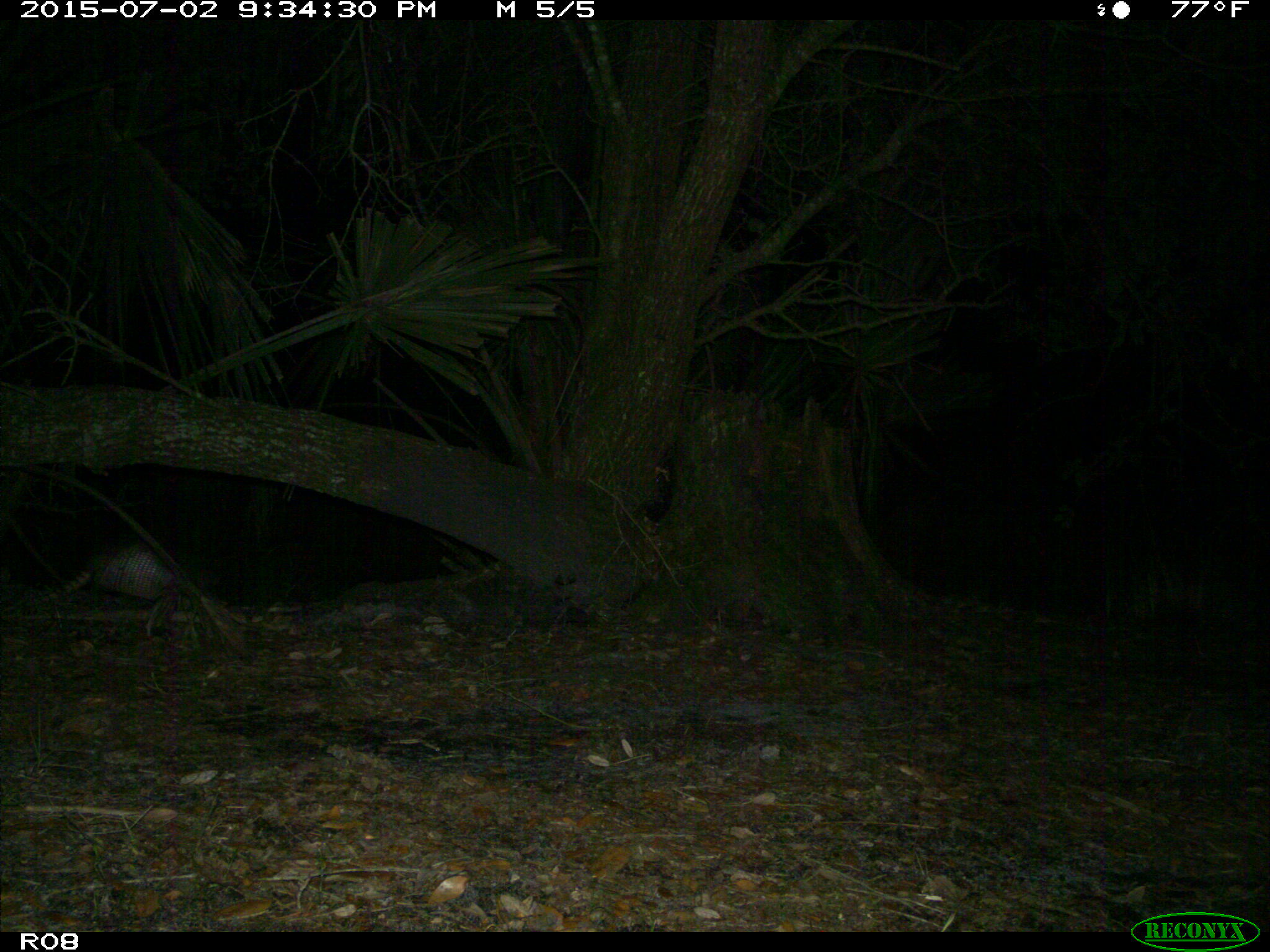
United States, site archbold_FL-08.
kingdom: Animalia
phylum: Chordata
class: Mammalia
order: Cingulata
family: Dasypodidae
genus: Dasypus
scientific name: Dasypus novemcinctus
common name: nine-banded armadillo